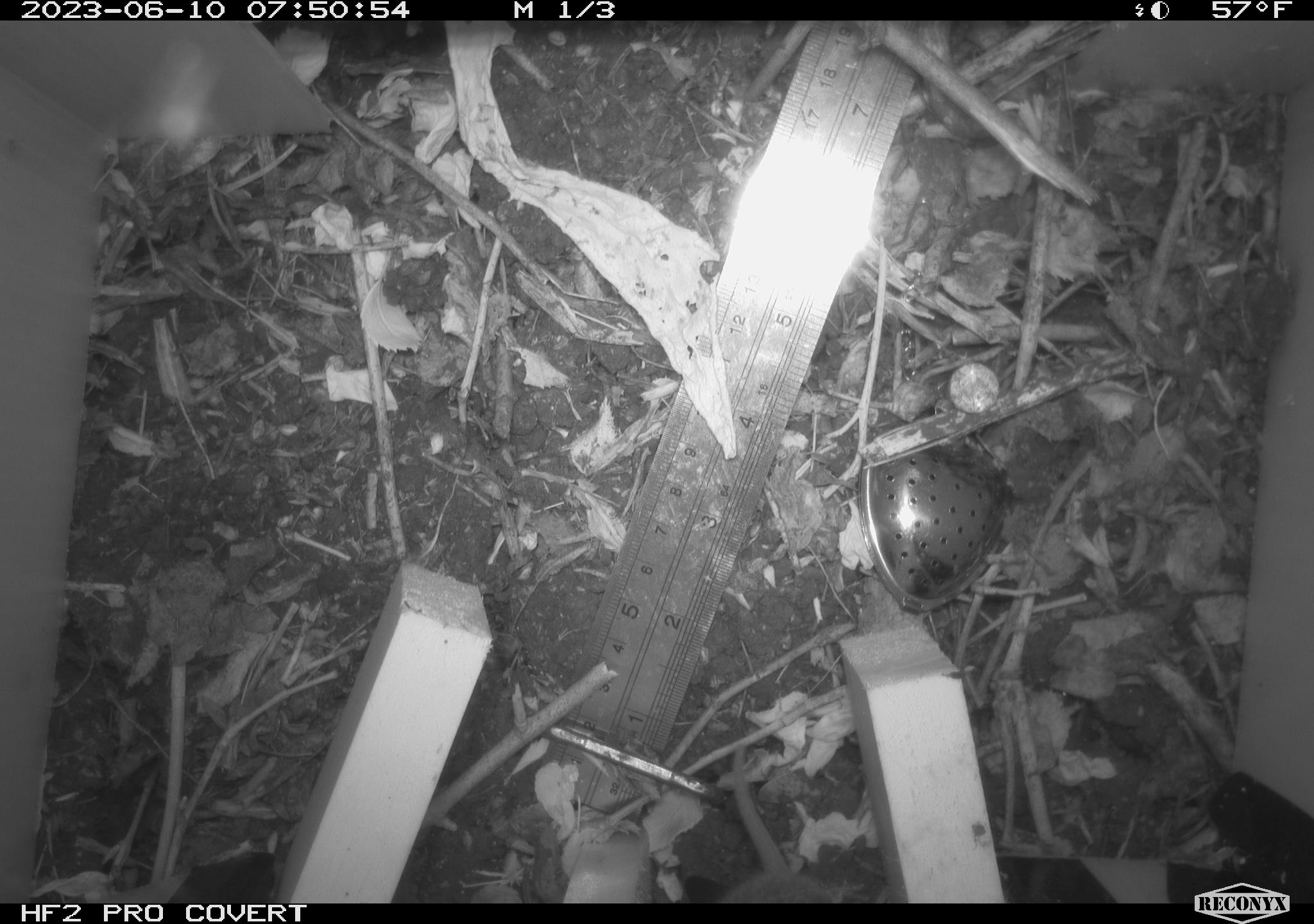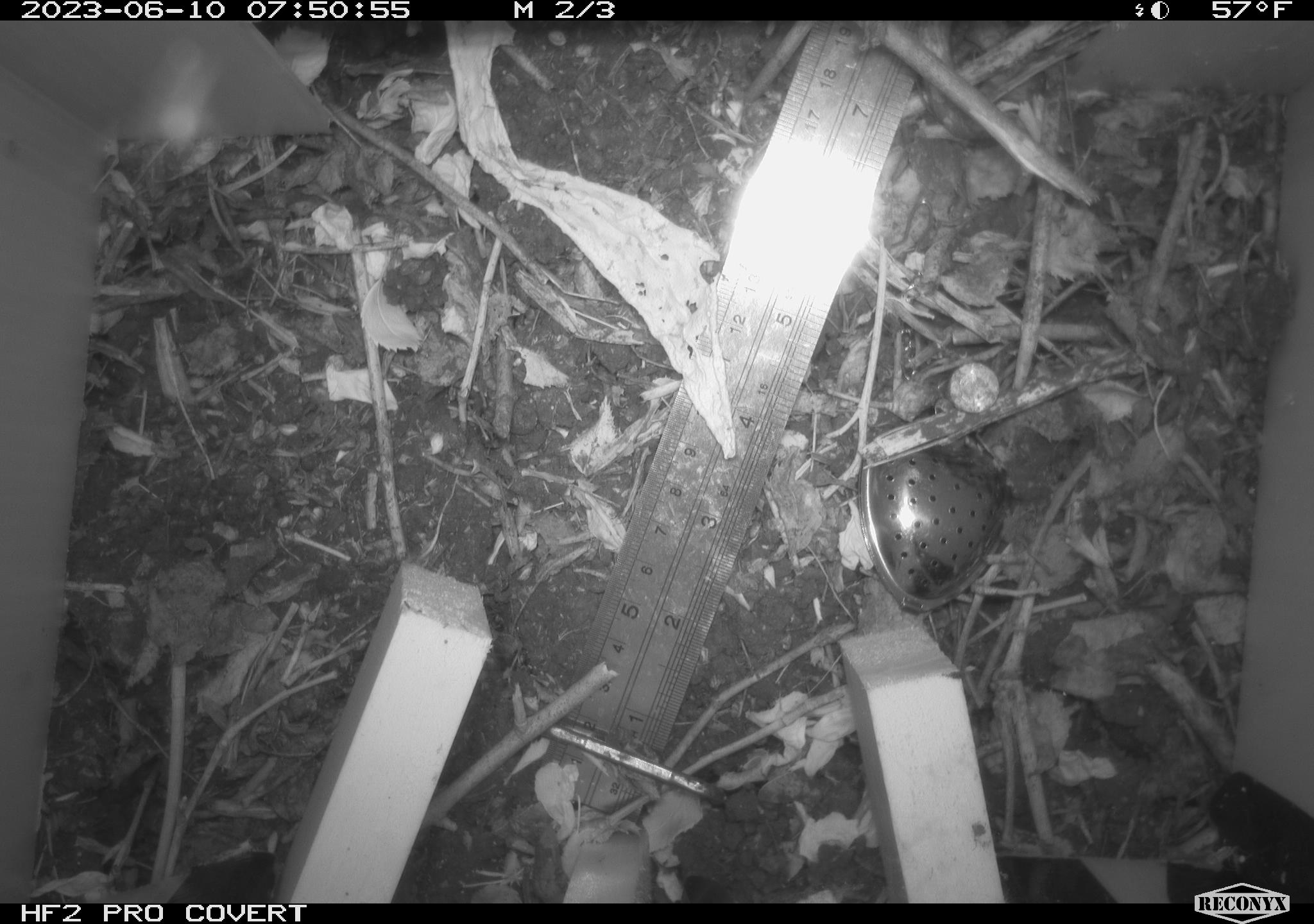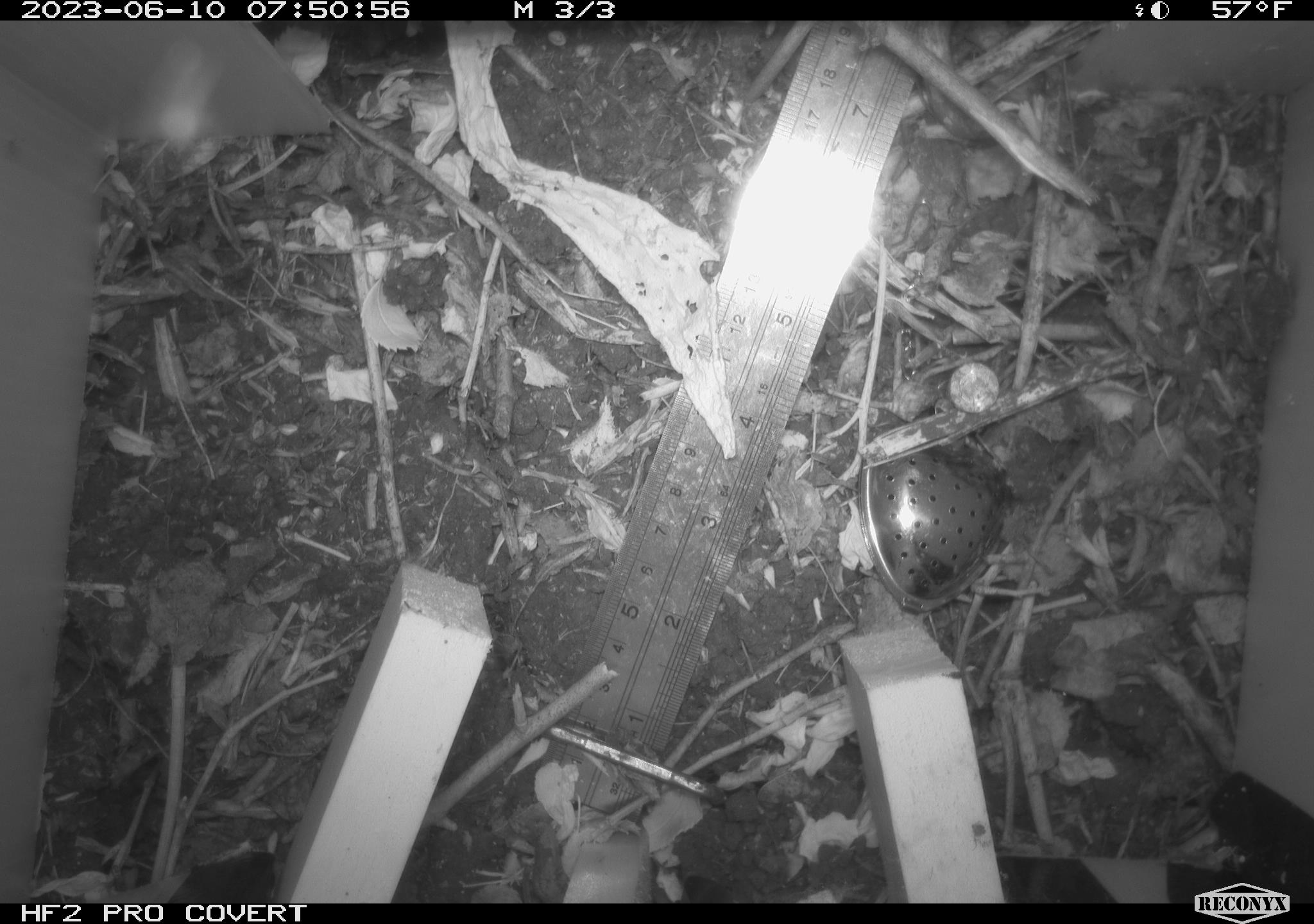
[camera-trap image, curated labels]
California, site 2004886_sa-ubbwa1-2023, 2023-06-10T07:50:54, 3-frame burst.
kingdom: Animalia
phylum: Chordata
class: Mammalia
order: Rodentia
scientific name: Rodentia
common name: rodent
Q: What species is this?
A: Rodent (Rodentia).